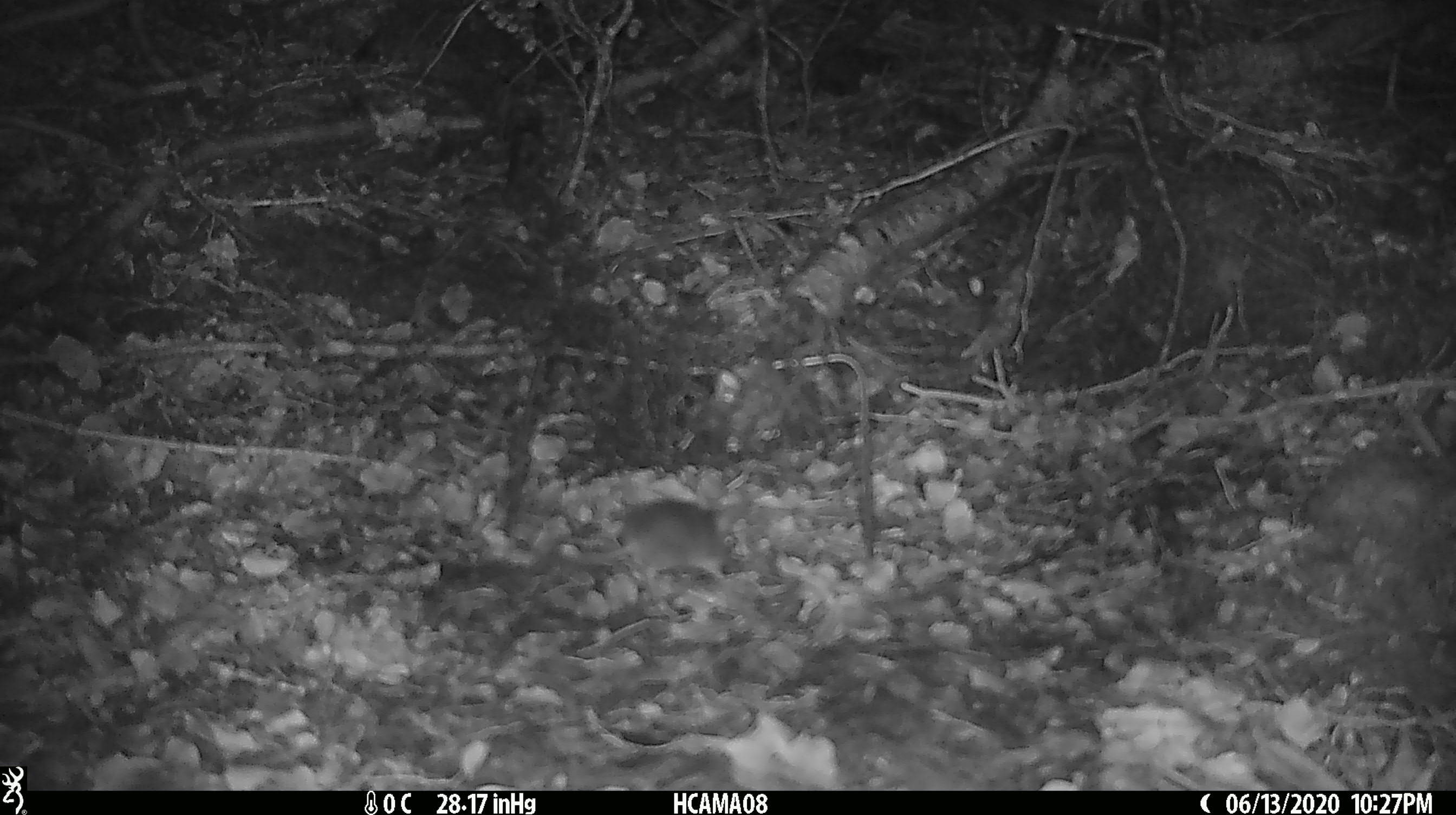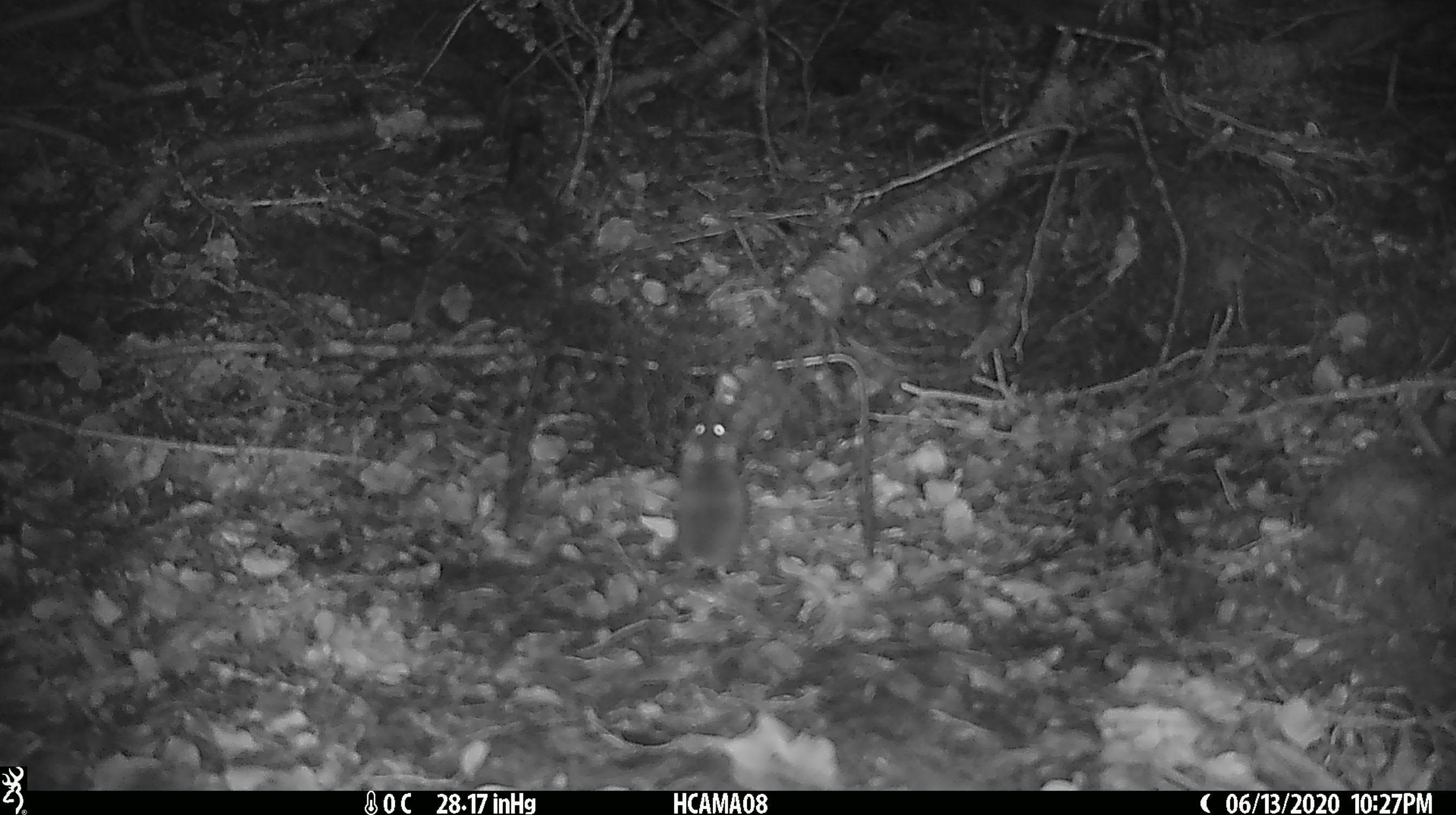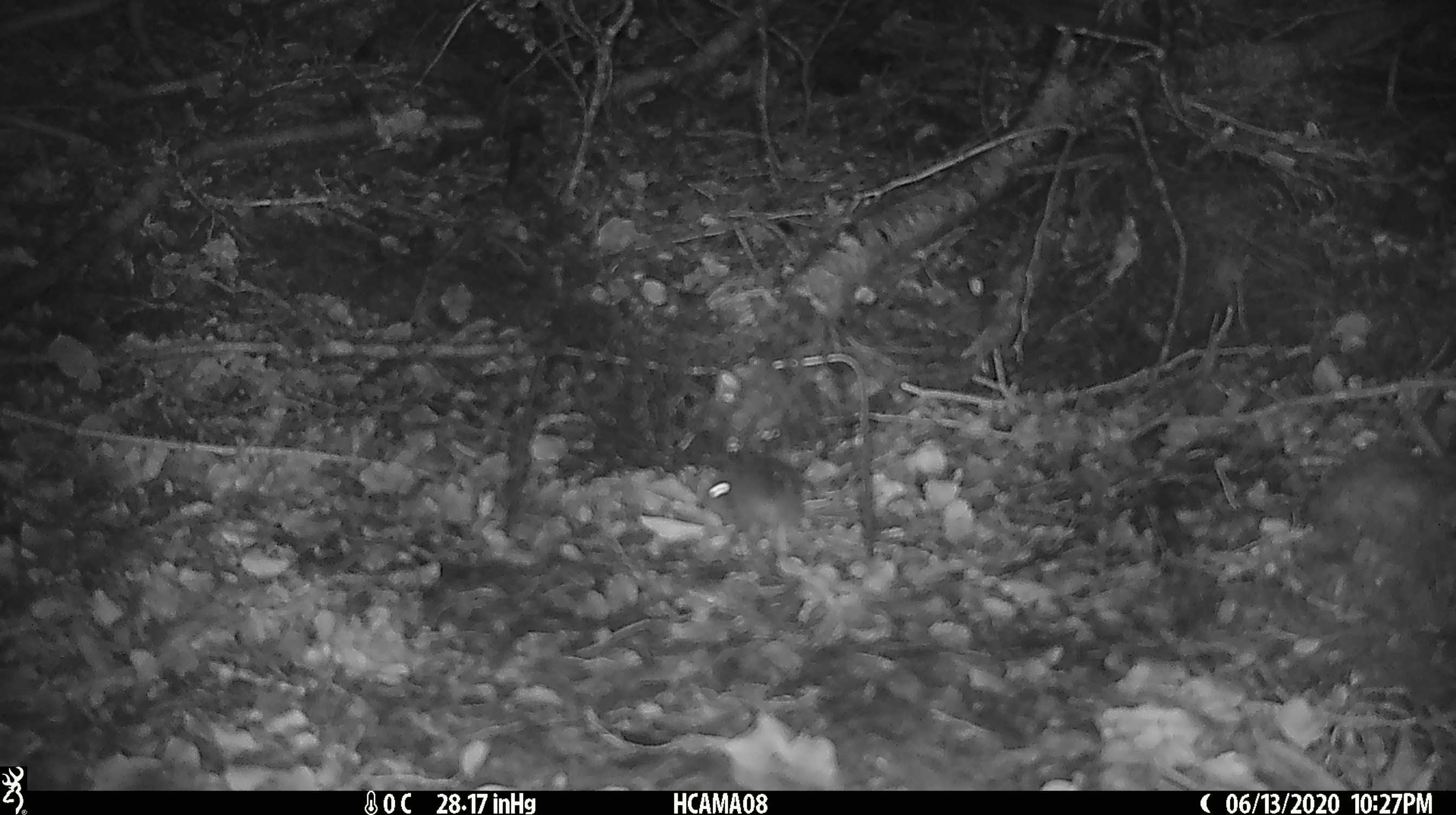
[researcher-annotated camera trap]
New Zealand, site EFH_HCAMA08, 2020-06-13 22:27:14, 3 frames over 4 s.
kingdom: Animalia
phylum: Chordata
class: Mammalia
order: Rodentia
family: Muridae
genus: Mus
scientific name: Mus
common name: mouse